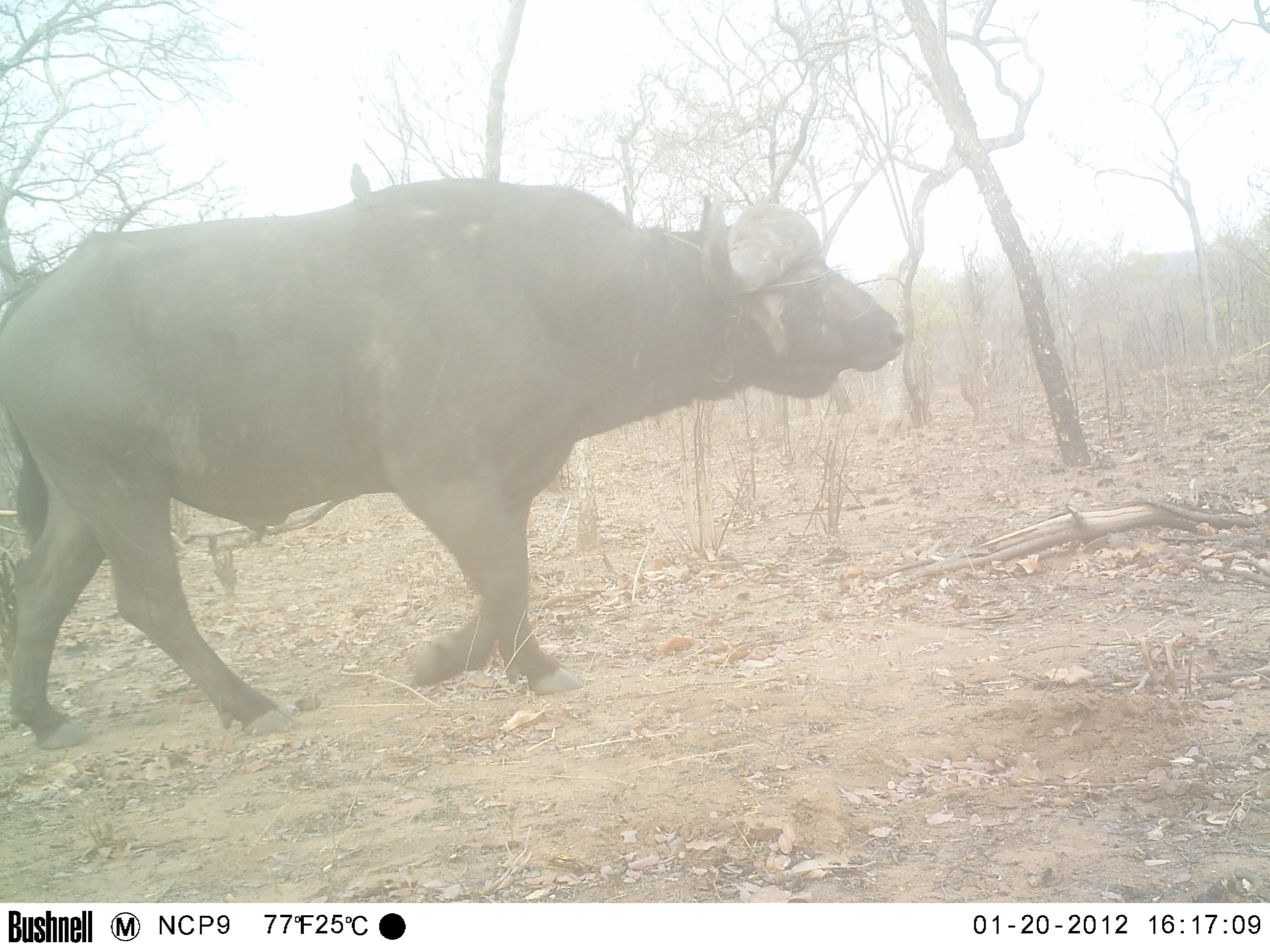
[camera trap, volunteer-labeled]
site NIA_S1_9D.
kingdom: Animalia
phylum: Chordata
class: Mammalia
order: Artiodactyla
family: Bovidae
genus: Syncerus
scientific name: Syncerus caffer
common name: african buffalo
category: buffalo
Buffalo (african buffalo) (Syncerus caffer), count 1. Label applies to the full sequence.